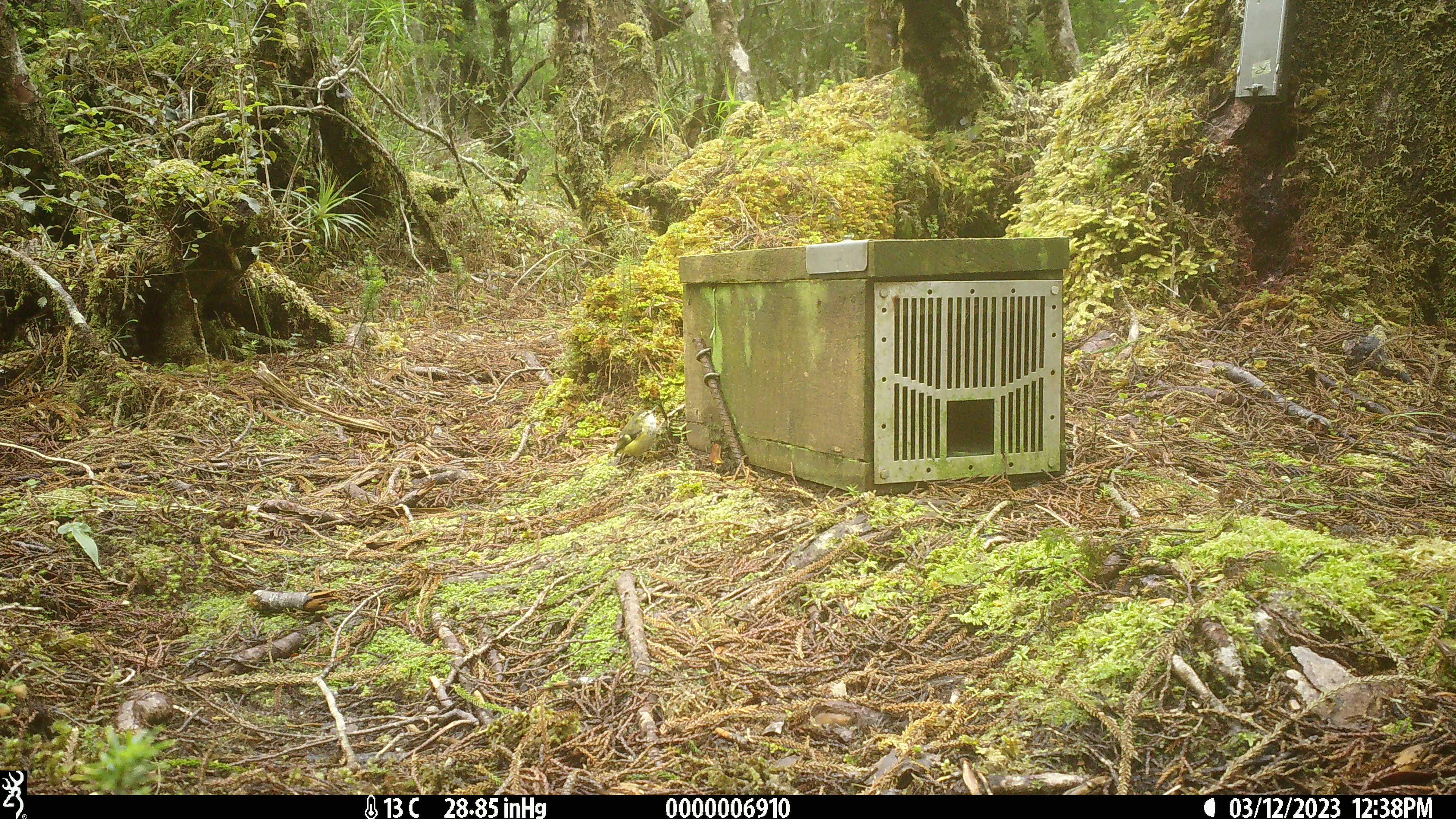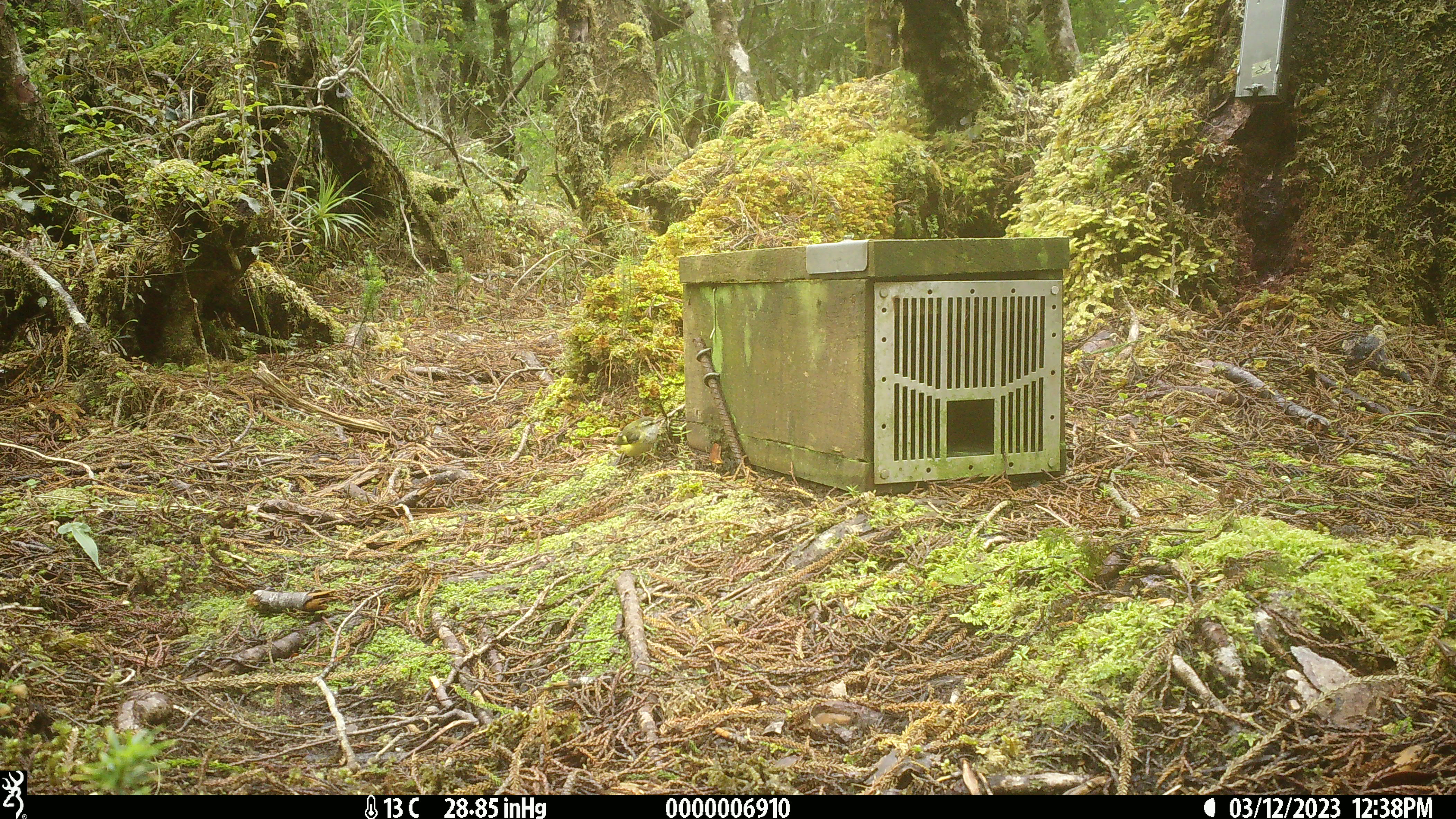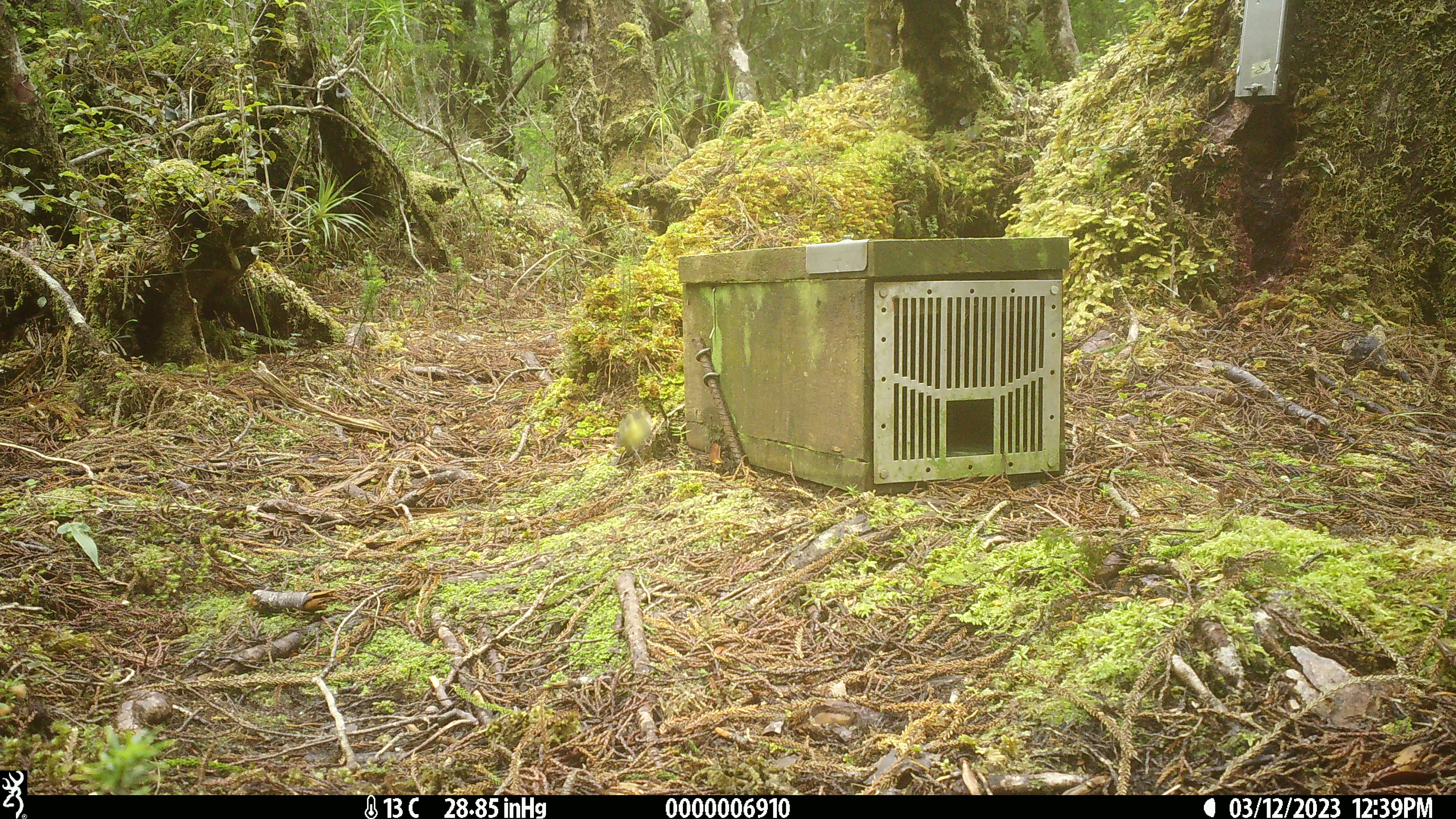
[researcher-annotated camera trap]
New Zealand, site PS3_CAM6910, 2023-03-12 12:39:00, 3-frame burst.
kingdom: Animalia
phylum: Chordata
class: Aves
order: Passeriformes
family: Acanthisittidae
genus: Acanthisitta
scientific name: Acanthisitta chloris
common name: rifleman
Rifleman (Acanthisitta chloris).